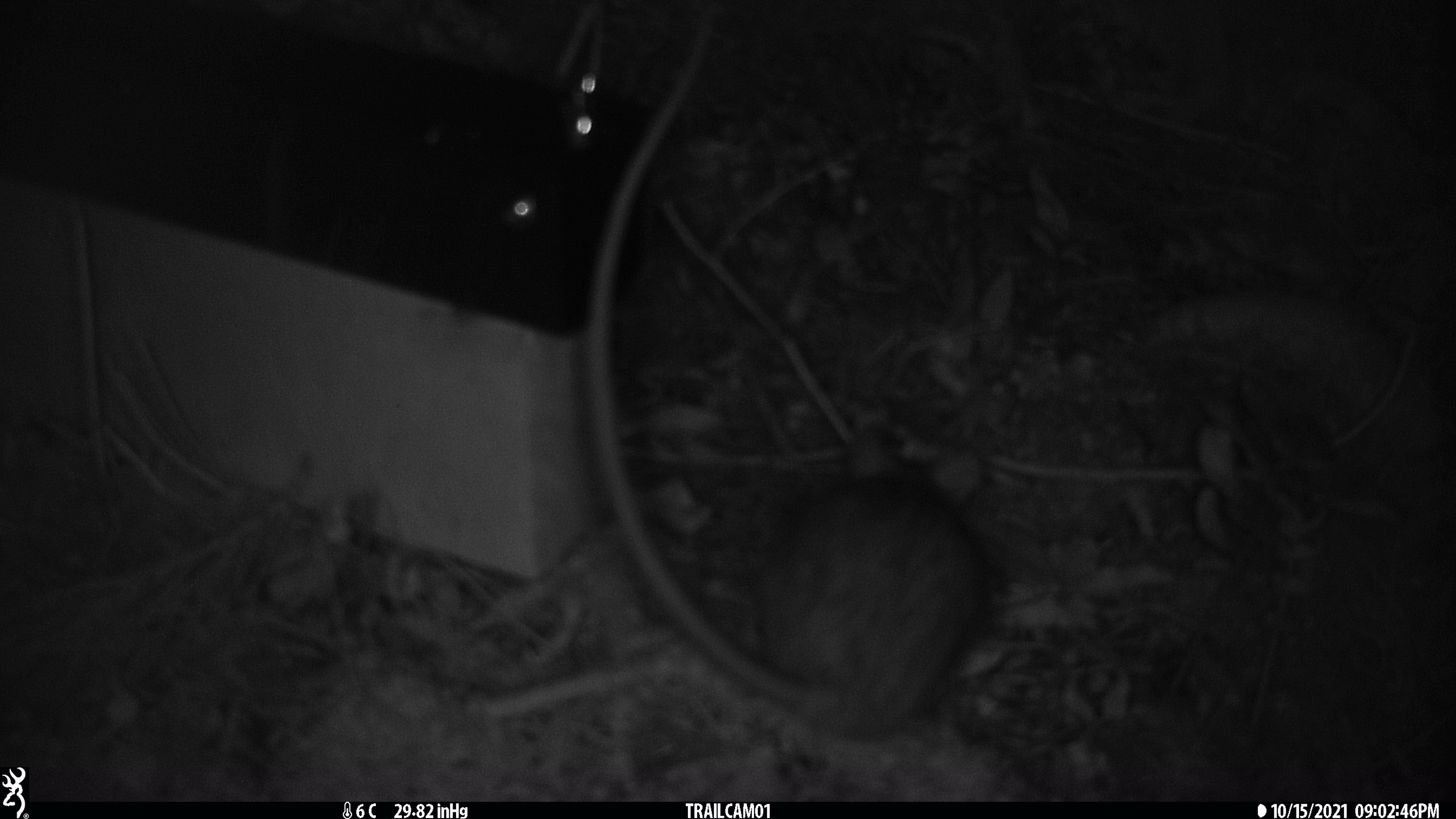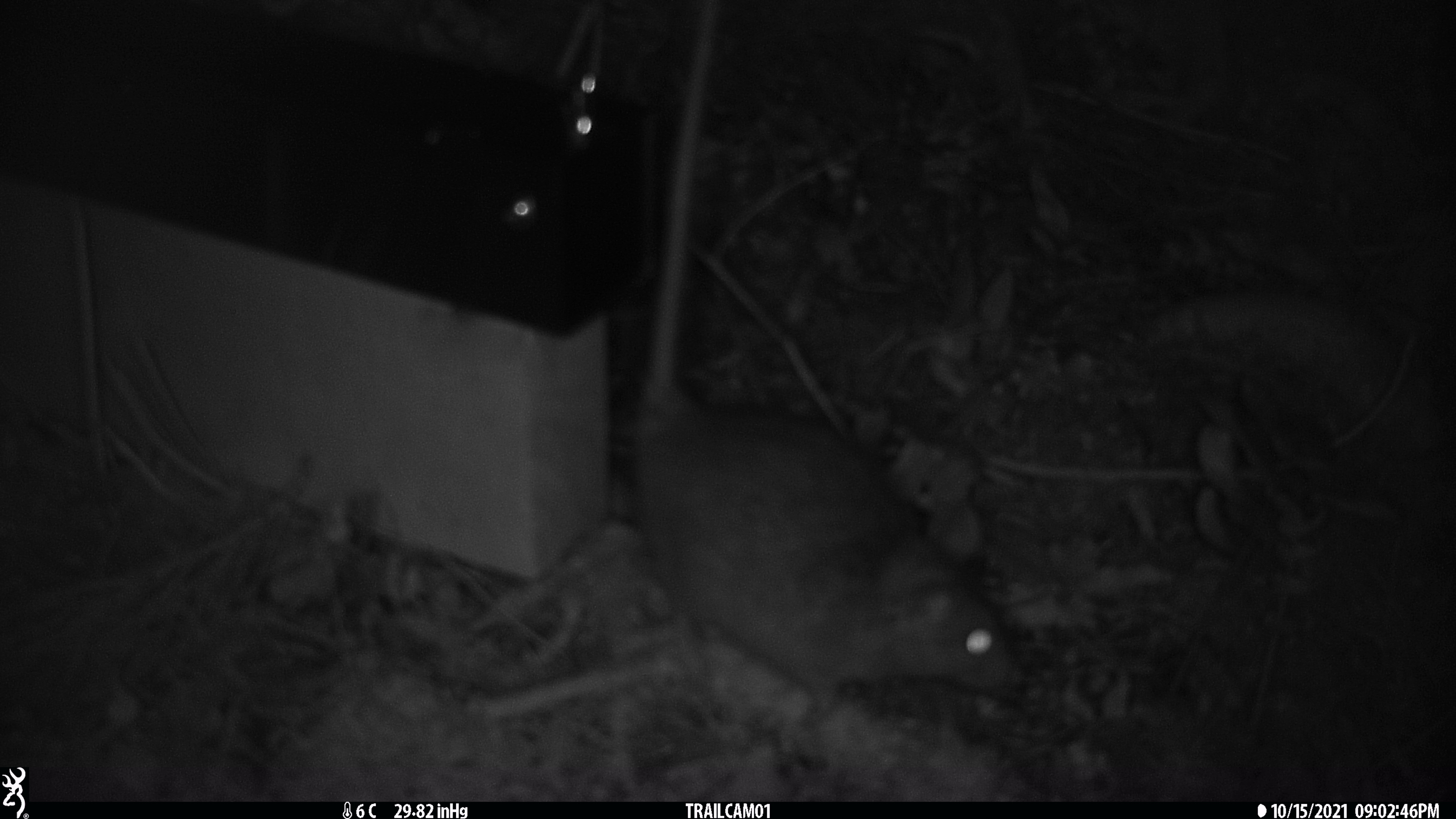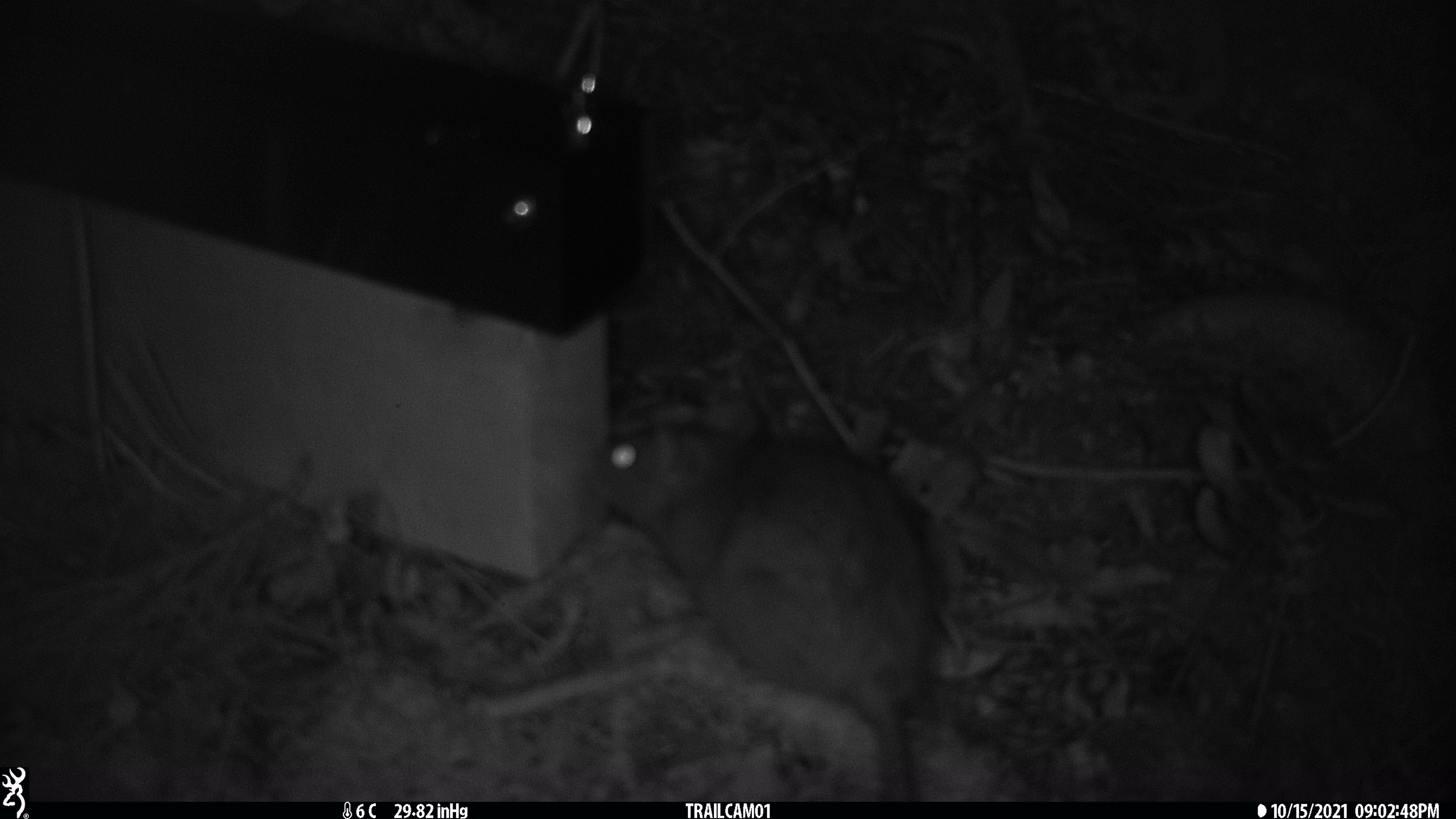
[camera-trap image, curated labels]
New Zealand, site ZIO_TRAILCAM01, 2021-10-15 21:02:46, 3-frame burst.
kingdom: Animalia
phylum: Chordata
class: Mammalia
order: Rodentia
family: Muridae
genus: Rattus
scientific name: Rattus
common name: rat